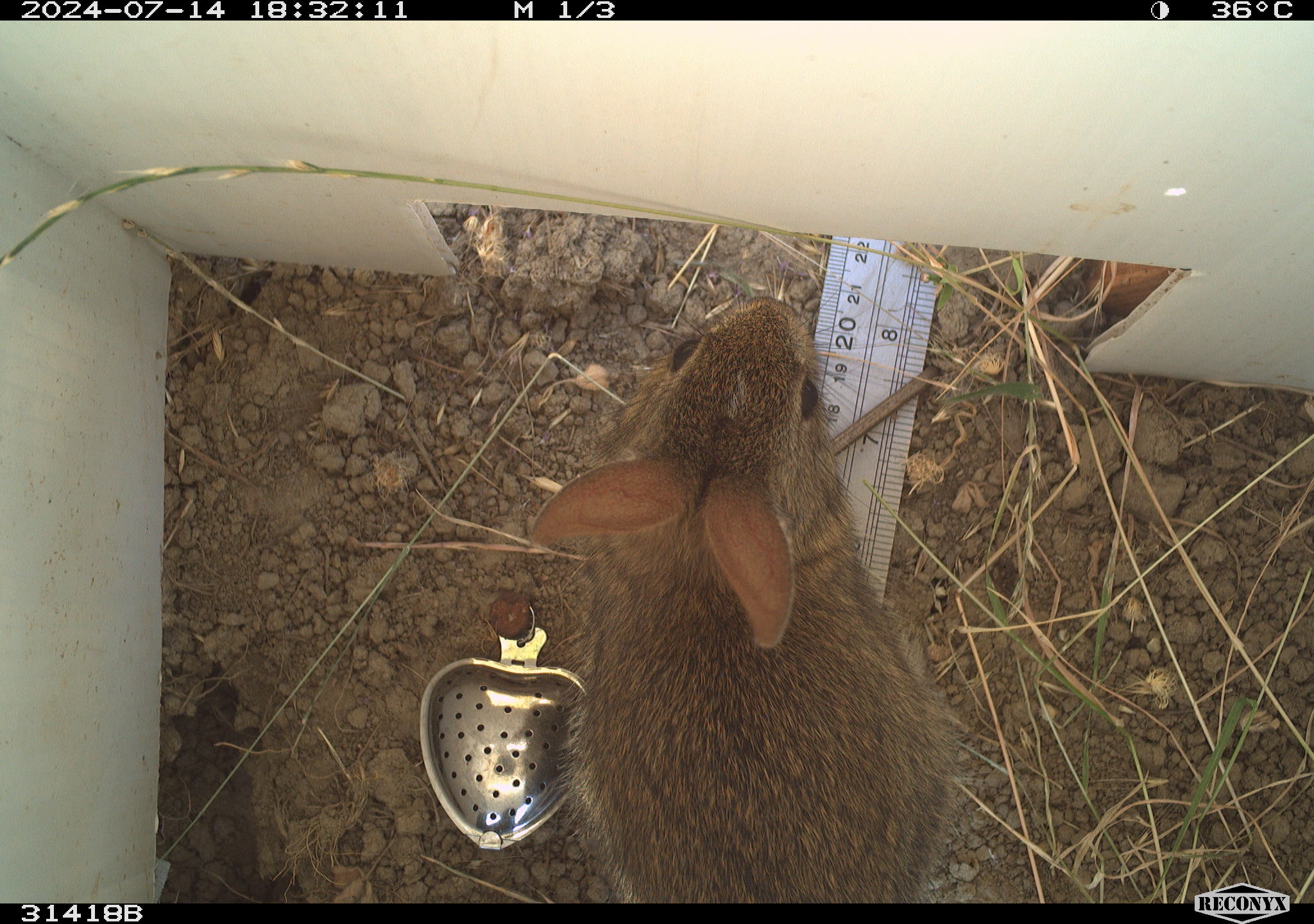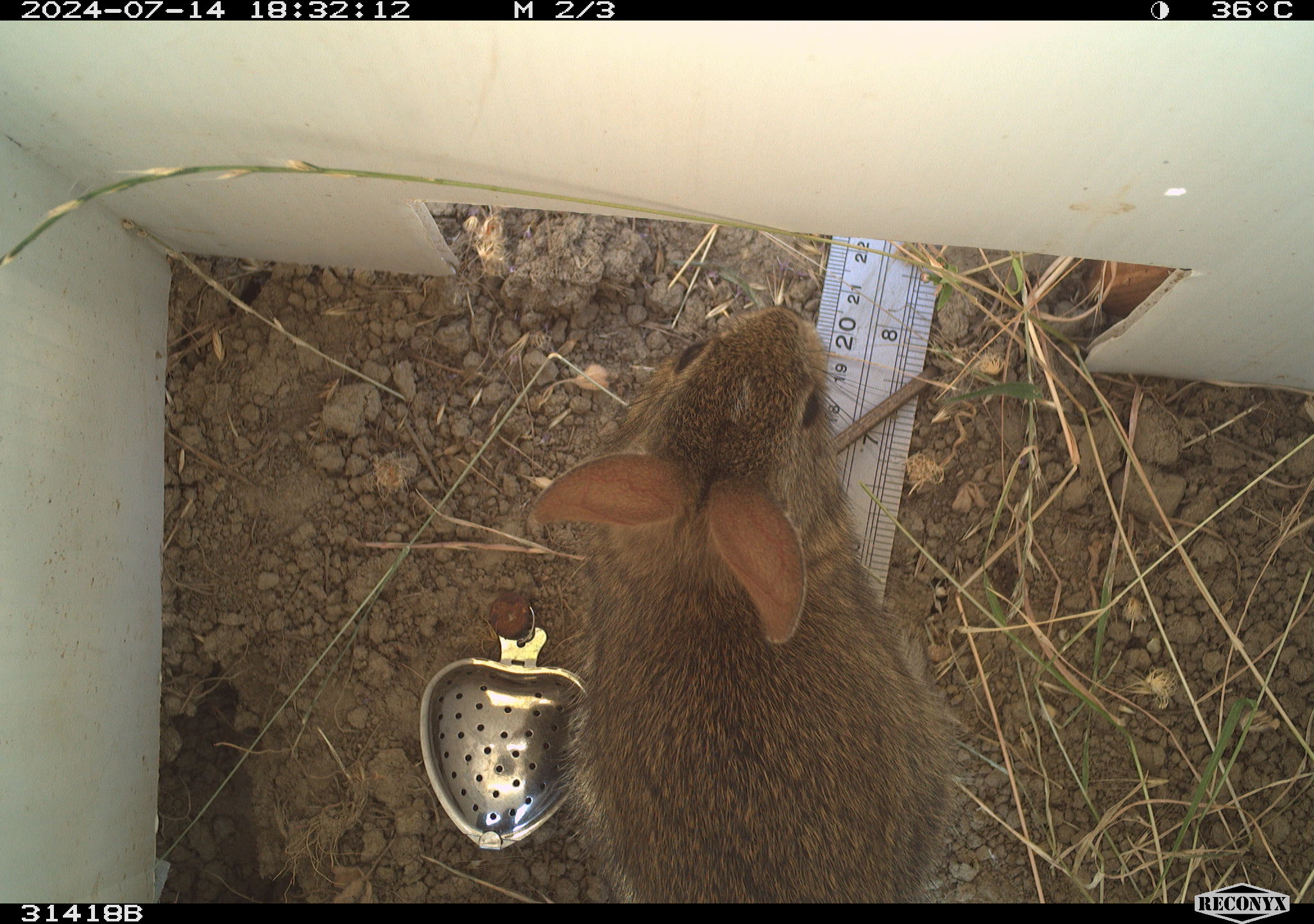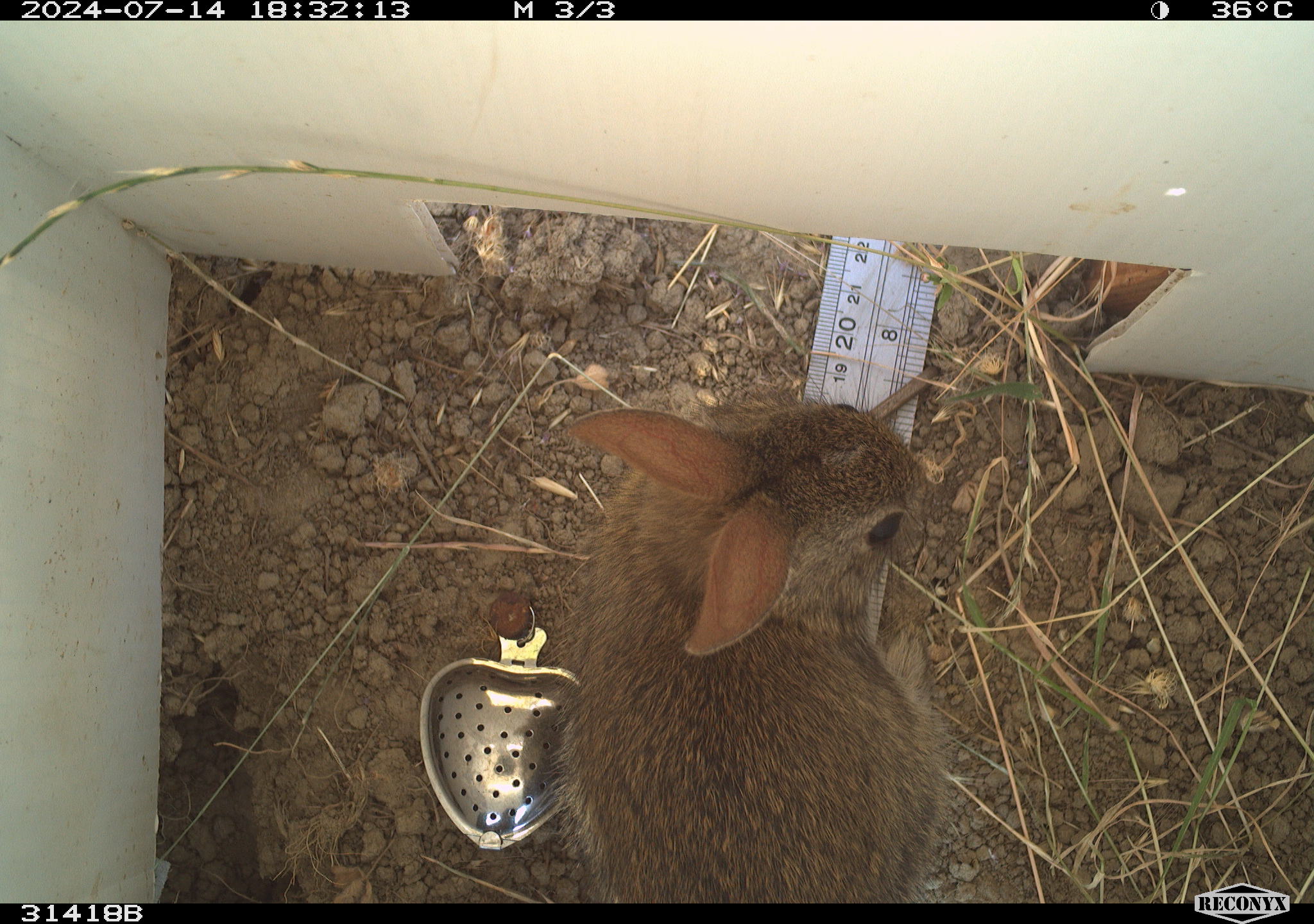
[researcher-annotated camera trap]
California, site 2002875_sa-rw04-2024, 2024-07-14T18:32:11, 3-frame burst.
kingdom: Animalia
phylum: Chordata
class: Mammalia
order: Lagomorpha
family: Leporidae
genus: Sylvilagus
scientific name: Sylvilagus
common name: cottontail rabbits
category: sylvilagus species